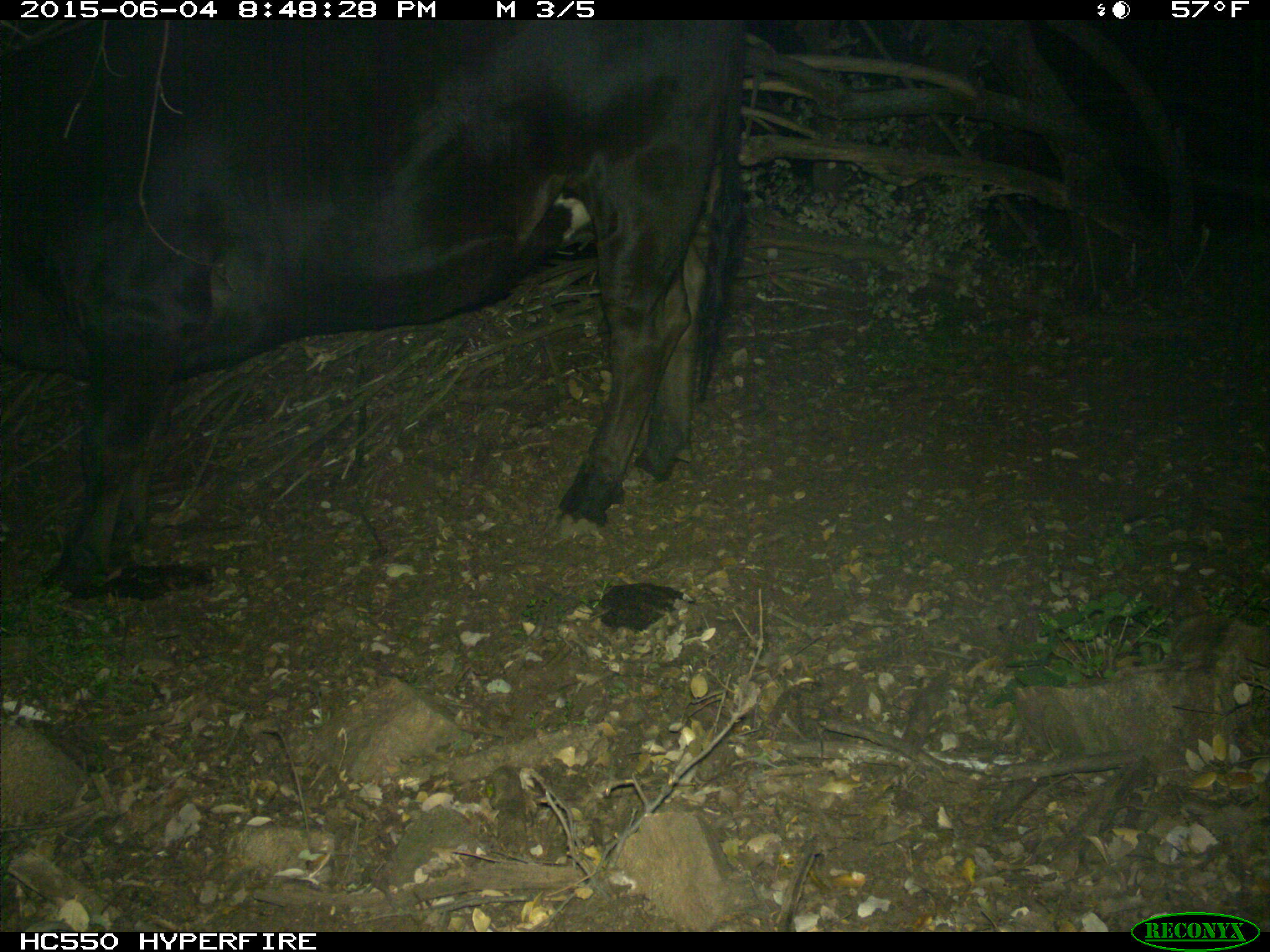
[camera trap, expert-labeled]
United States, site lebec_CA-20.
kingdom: Animalia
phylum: Chordata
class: Mammalia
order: Artiodactyla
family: Bovidae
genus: Bos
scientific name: Bos taurus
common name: domestic cow